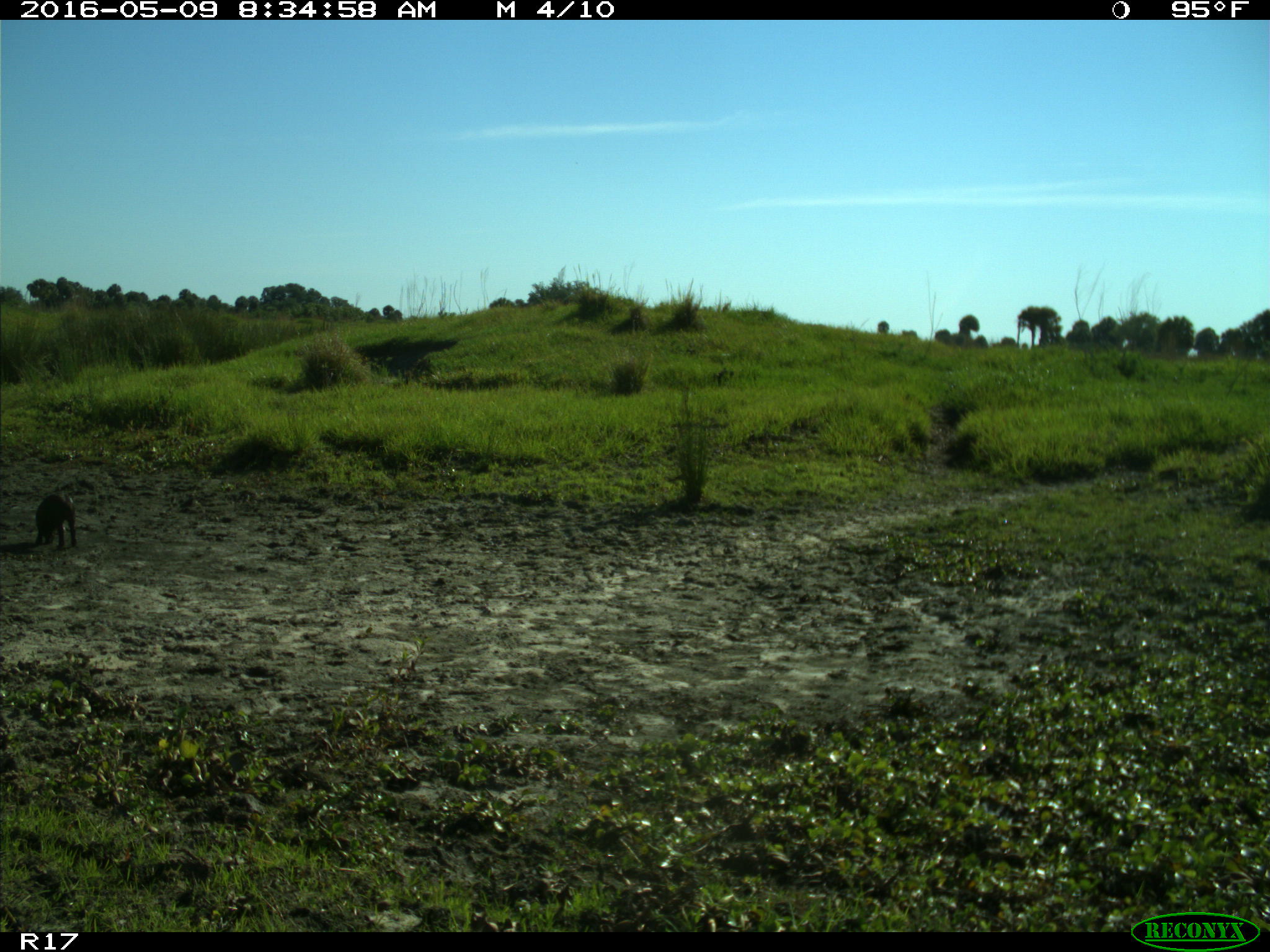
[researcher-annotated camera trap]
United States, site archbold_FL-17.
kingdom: Animalia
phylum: Chordata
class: Mammalia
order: Artiodactyla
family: Suidae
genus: Sus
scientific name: Sus scrofa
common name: wild boar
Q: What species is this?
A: Sus scrofa (wild boar).